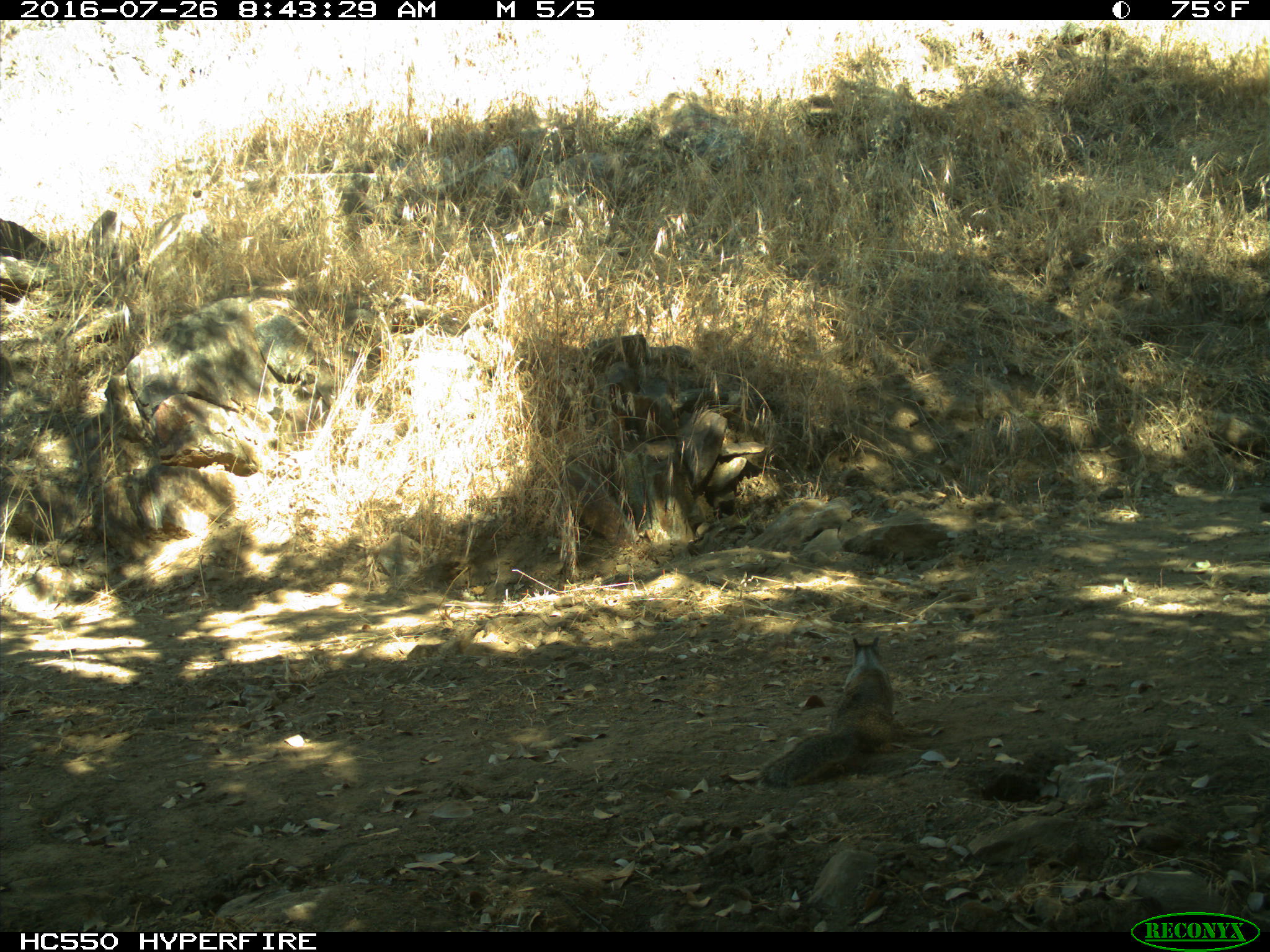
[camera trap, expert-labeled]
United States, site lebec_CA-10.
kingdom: Animalia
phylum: Chordata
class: Mammalia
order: Rodentia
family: Sciuridae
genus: Otospermophilus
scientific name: Otospermophilus beecheyi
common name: california ground squirrel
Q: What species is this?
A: Otospermophilus beecheyi (california ground squirrel).